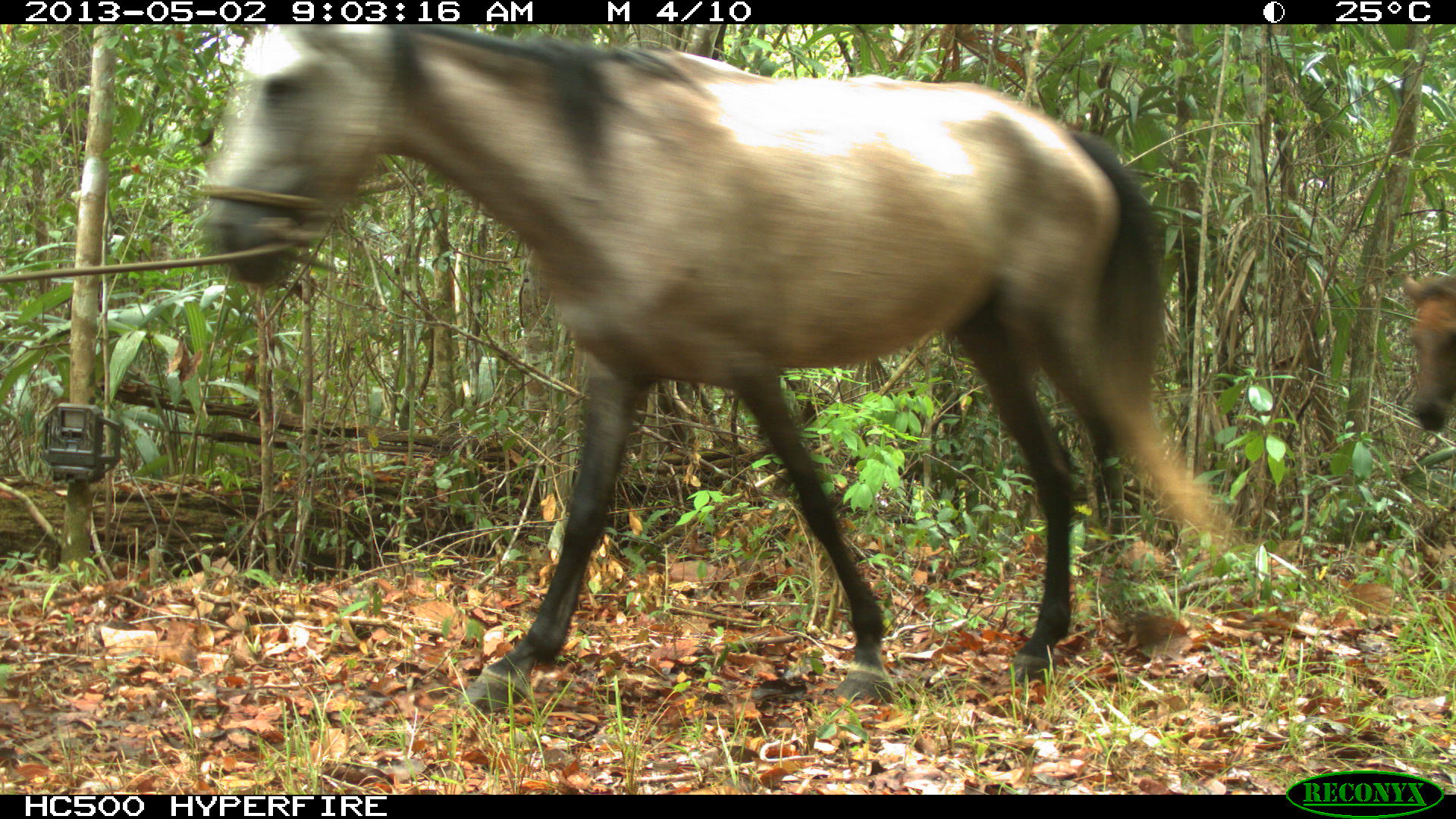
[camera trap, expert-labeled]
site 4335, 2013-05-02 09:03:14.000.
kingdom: Animalia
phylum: Chordata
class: Mammalia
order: Perissodactyla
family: Equidae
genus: Equus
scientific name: Equus ferus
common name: wild horse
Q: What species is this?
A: Equus ferus (wild horse).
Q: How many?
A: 14.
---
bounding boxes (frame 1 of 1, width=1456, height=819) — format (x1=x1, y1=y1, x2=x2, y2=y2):
equus ferus: (x1=184, y1=24, x2=1224, y2=710); (x1=1396, y1=269, x2=1456, y2=433)